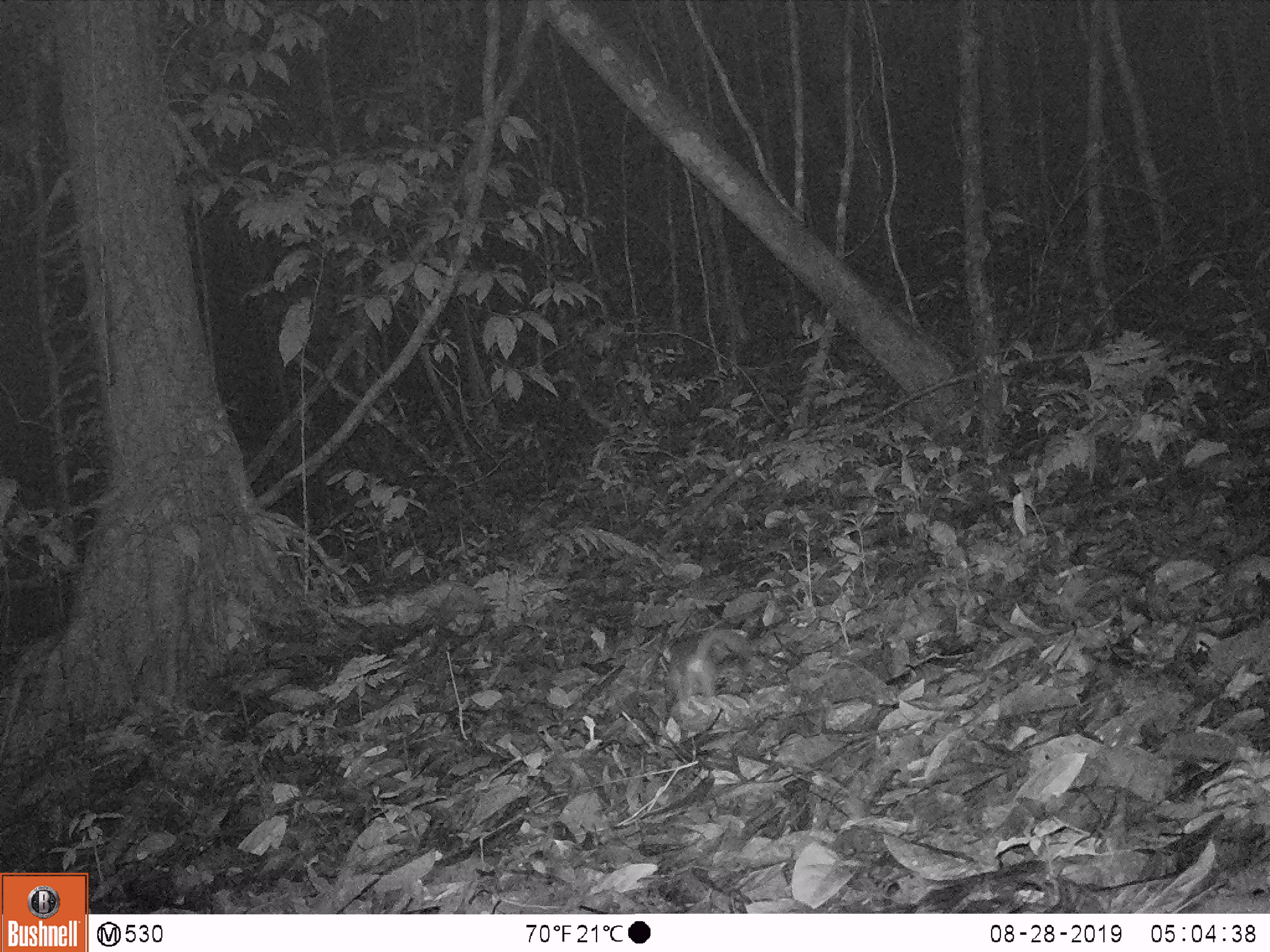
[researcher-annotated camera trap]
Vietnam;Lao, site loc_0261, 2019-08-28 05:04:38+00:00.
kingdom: Animalia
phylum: Chordata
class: Mammalia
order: Carnivora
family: Mustelidae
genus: Melogale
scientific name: Melogale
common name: ferret badger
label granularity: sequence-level